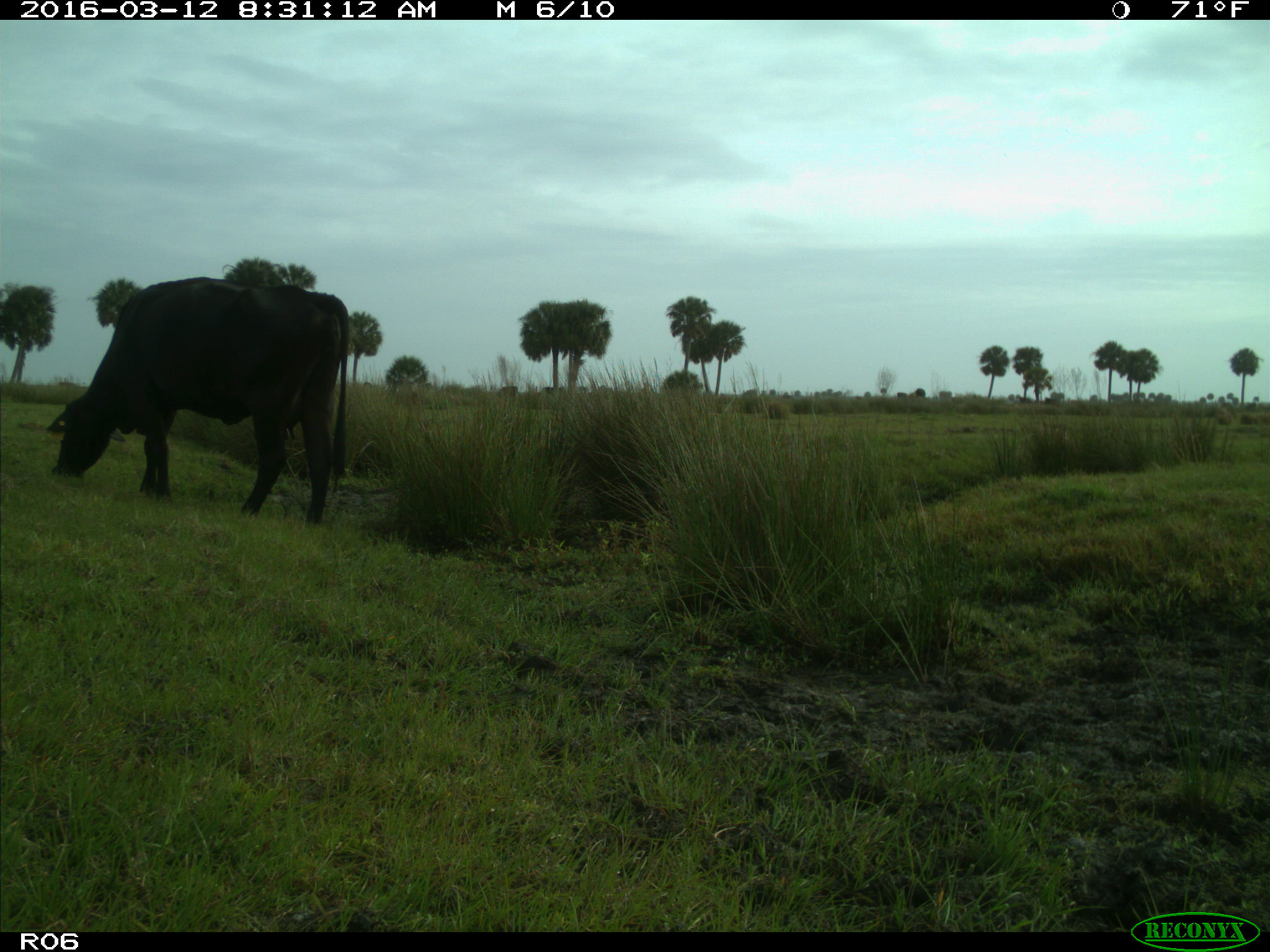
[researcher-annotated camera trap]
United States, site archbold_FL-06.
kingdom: Animalia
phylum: Chordata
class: Mammalia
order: Artiodactyla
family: Bovidae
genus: Bos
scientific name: Bos taurus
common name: domestic cow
Bos taurus (domestic cow).